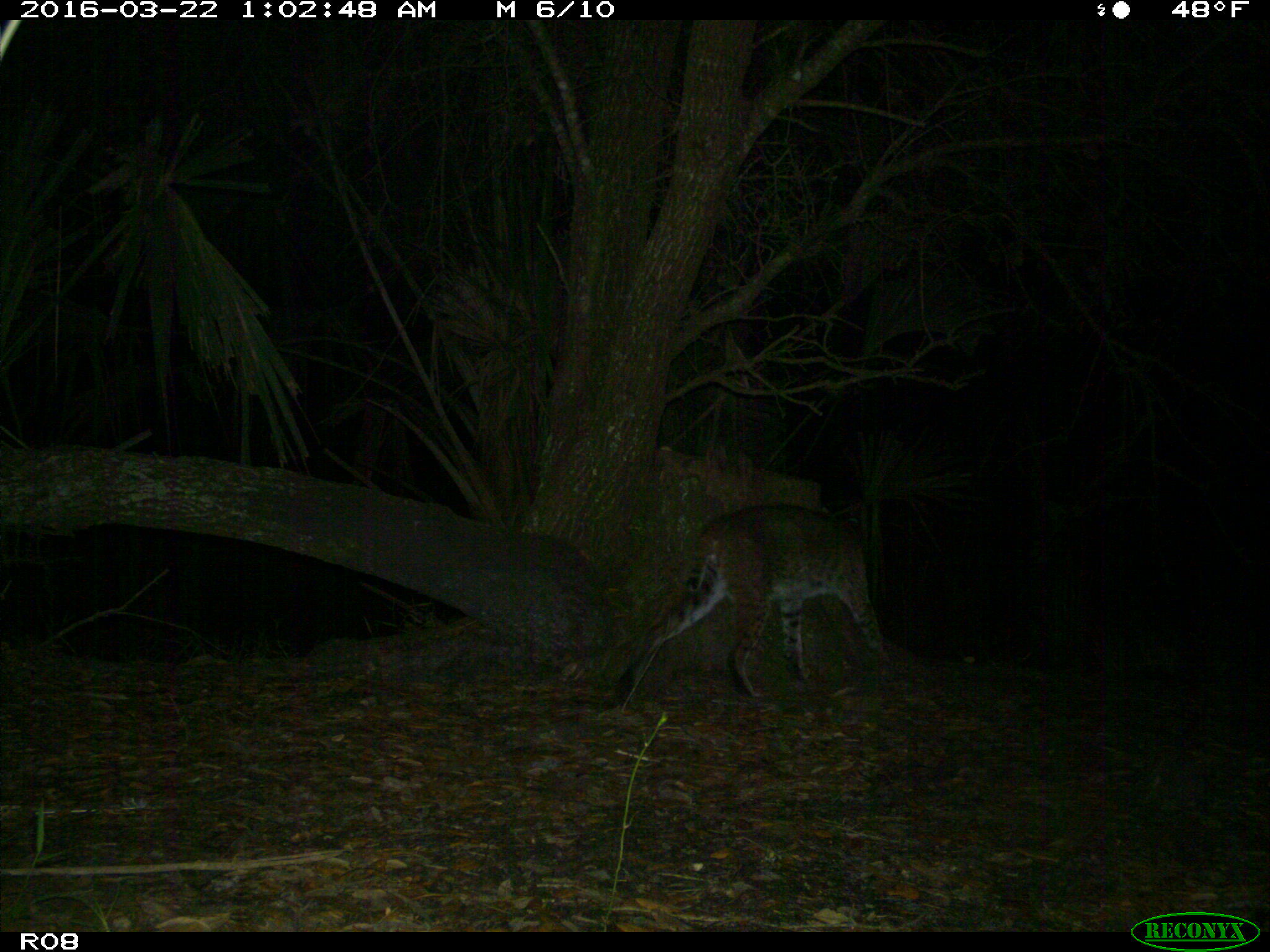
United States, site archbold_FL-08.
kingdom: Animalia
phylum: Chordata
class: Mammalia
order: Carnivora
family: Felidae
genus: Lynx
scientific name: Lynx rufus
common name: bobcat